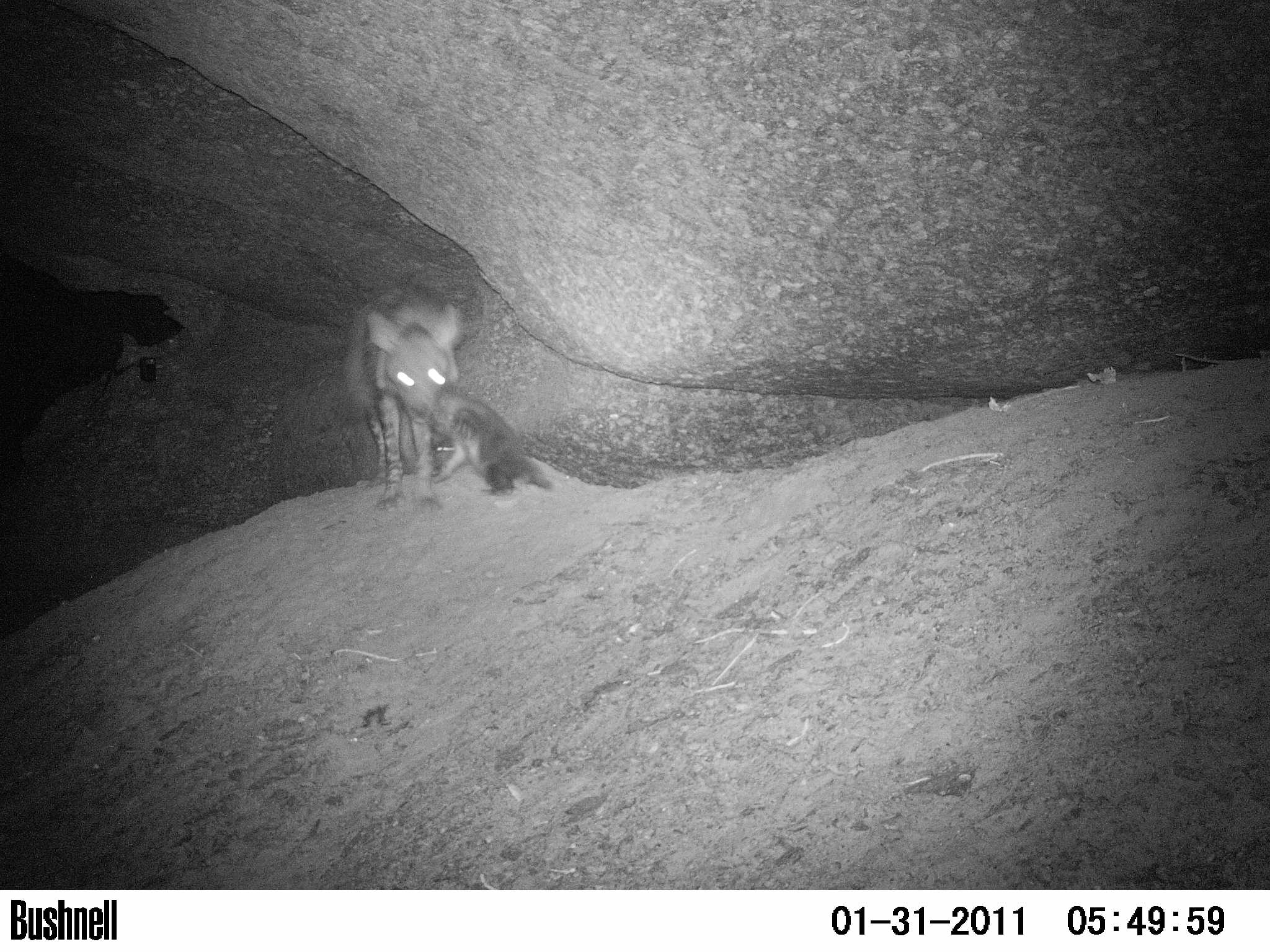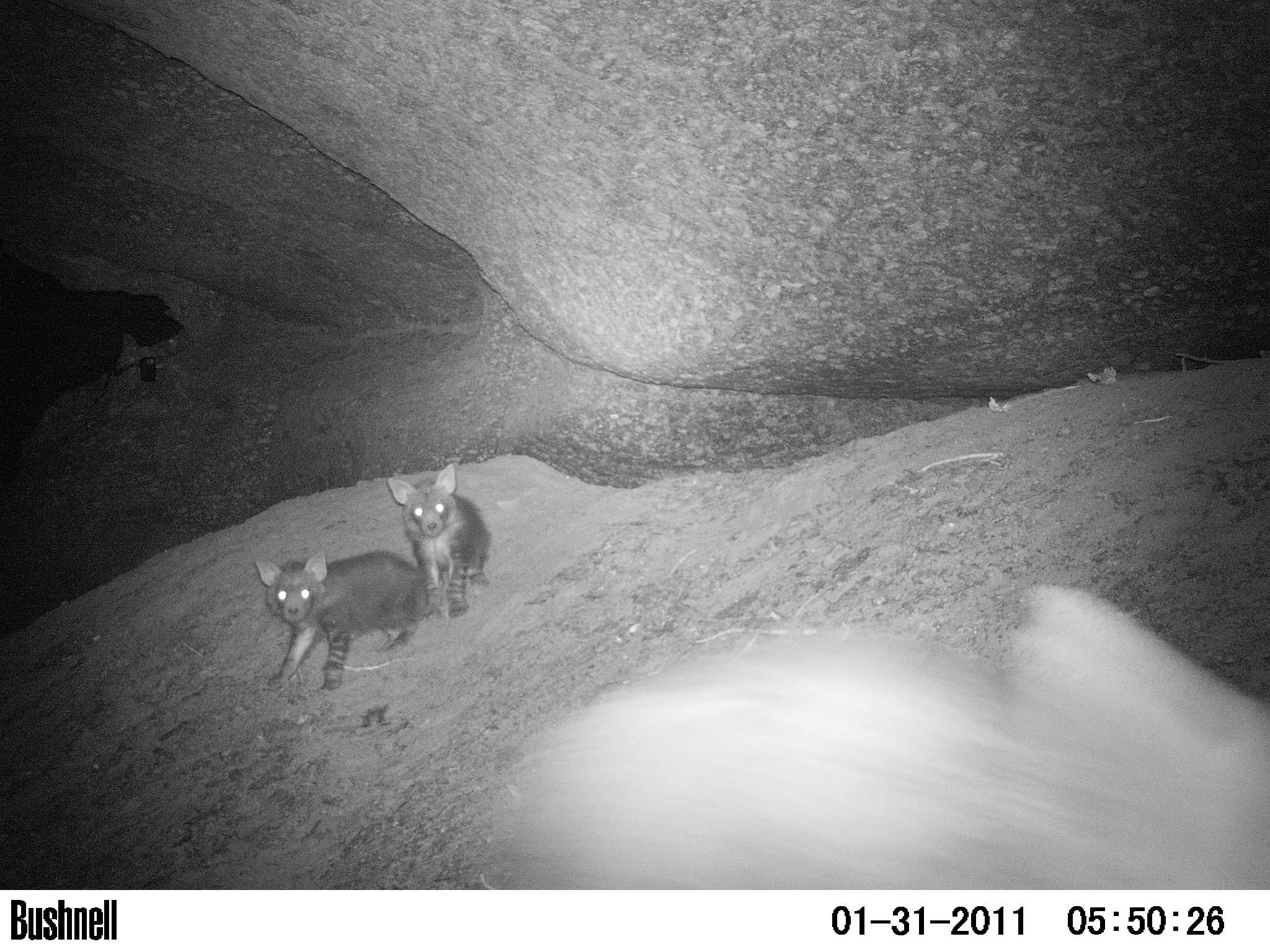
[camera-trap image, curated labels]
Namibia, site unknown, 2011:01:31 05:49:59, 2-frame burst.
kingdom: Animalia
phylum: Chordata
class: Mammalia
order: Carnivora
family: Hyaenidae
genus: Parahyaena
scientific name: Parahyaena brunnea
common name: brown hyena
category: hyaena brunnea